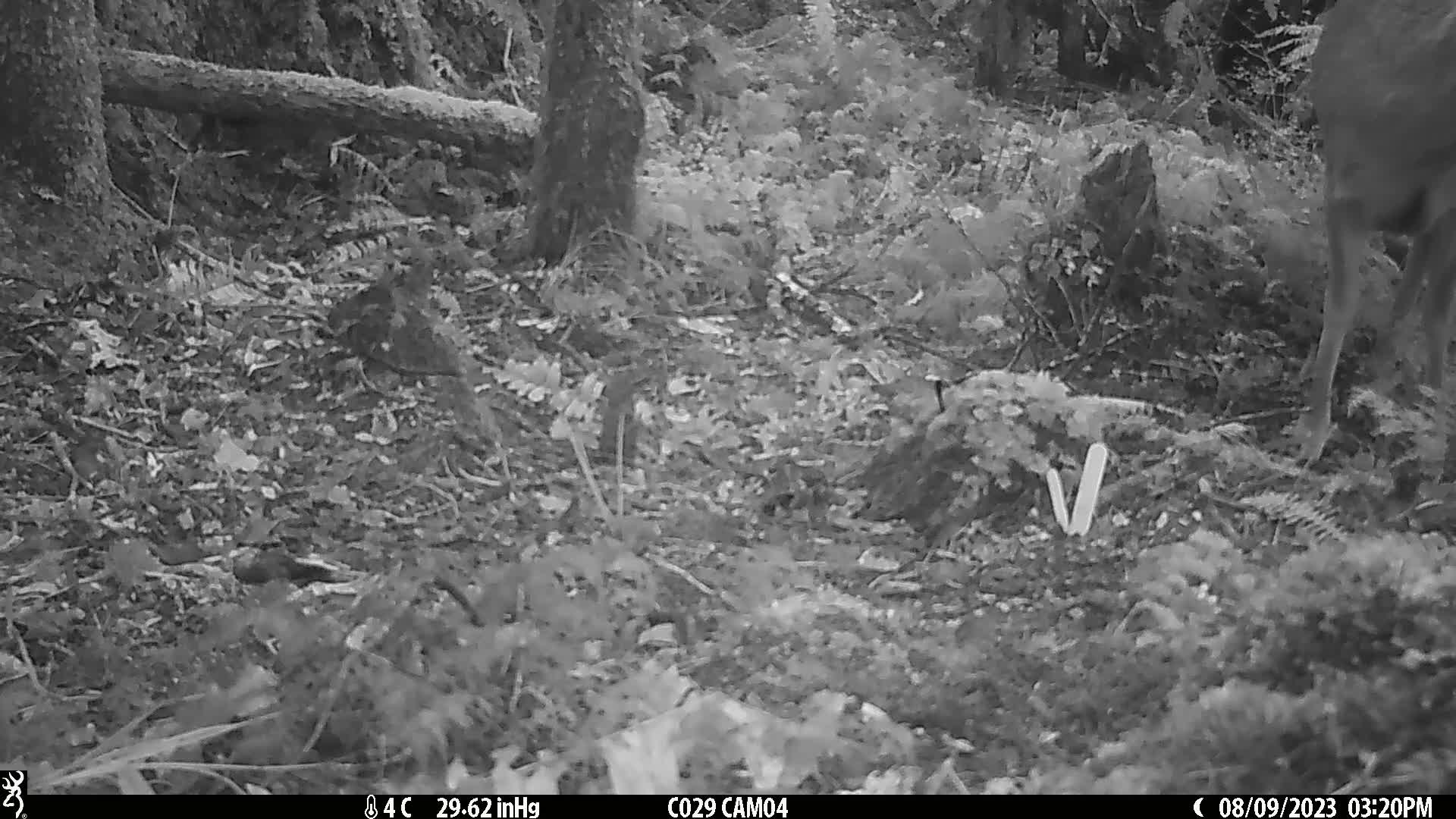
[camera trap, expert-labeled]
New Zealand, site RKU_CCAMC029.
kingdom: Animalia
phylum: Chordata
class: Mammalia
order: Artiodactyla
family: Cervidae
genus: Odocoileus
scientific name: Odocoileus virginianus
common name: white-tailed deer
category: white tailed deer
White tailed deer (white-tailed deer) (Odocoileus virginianus).